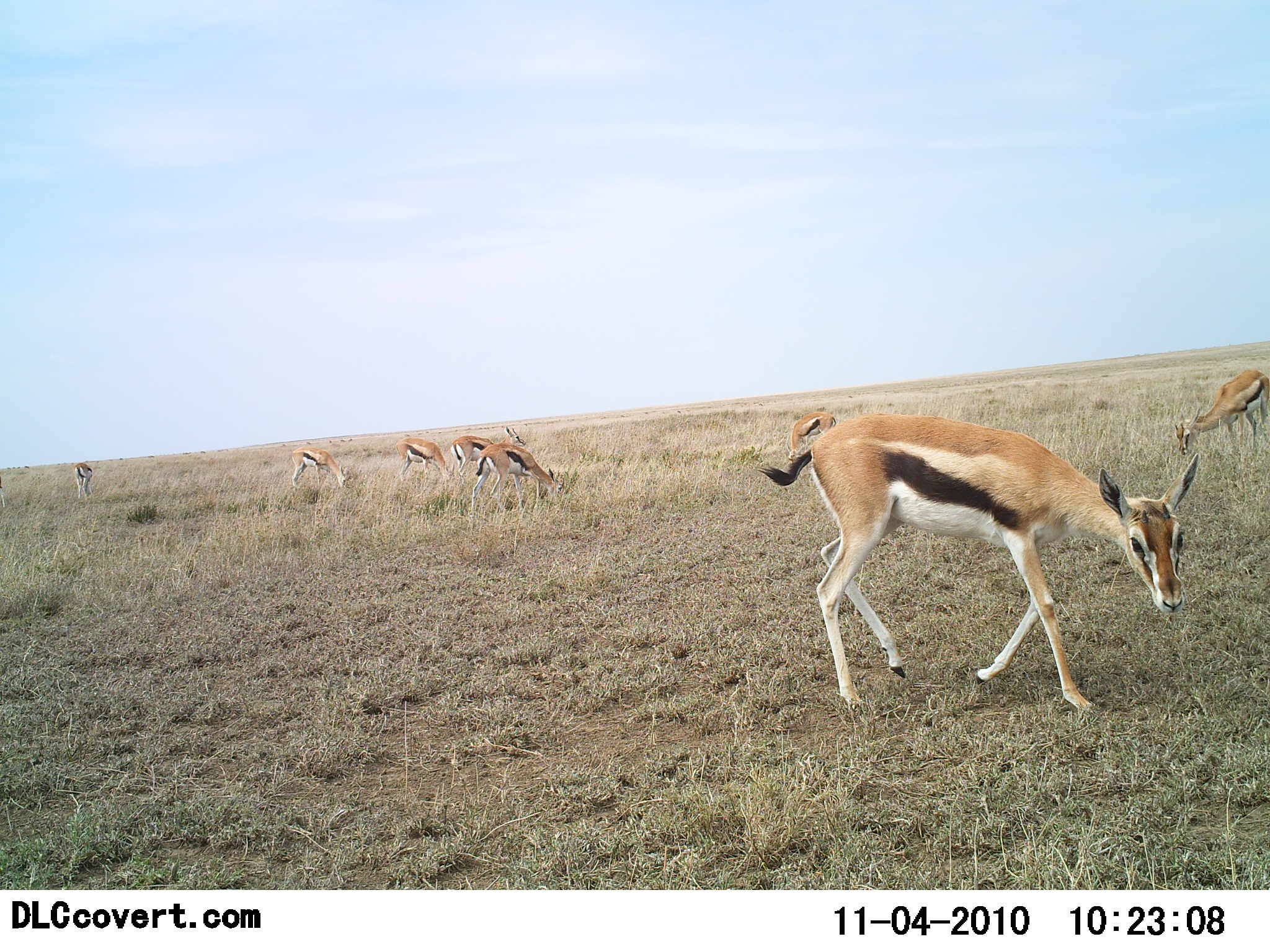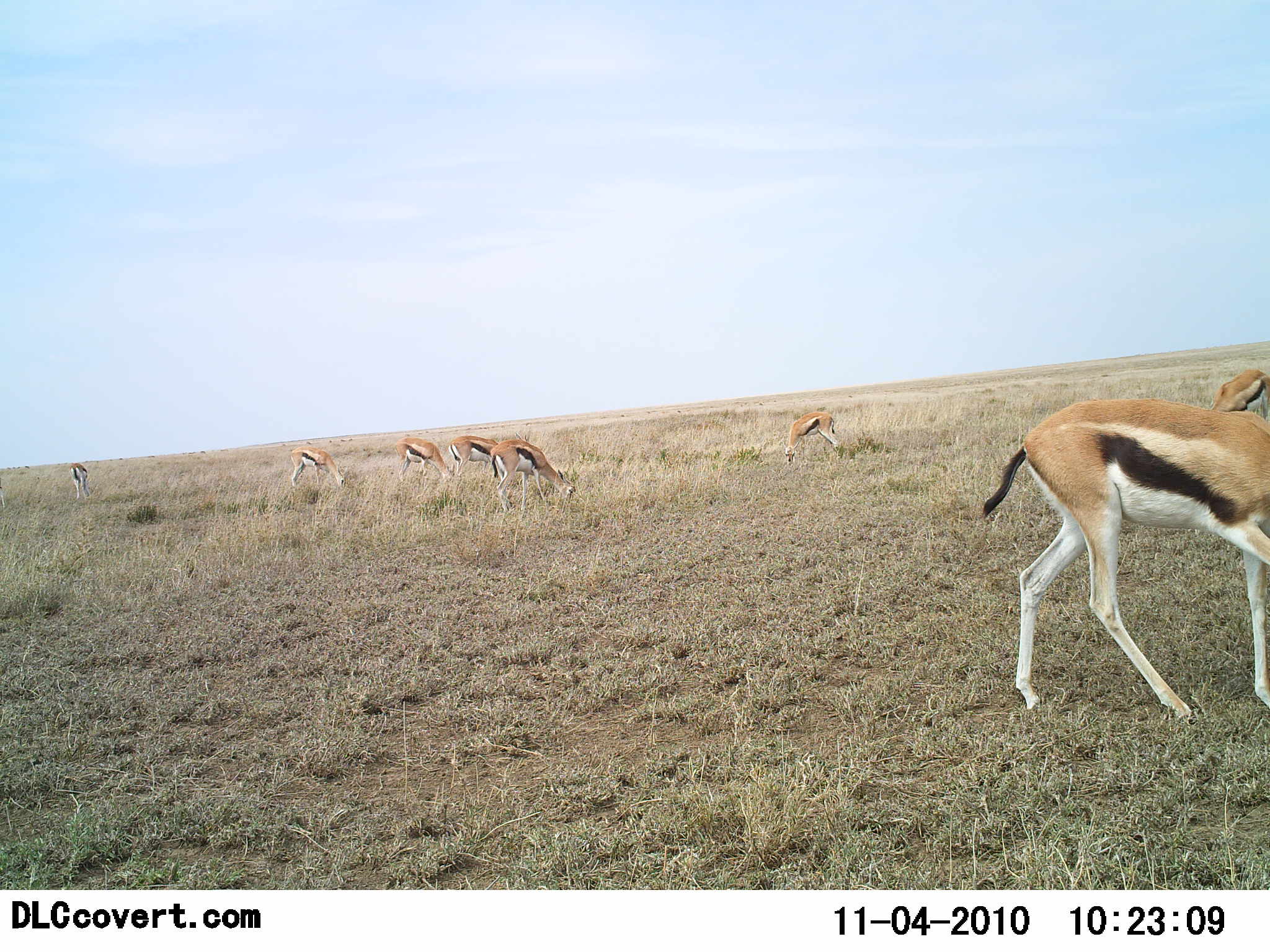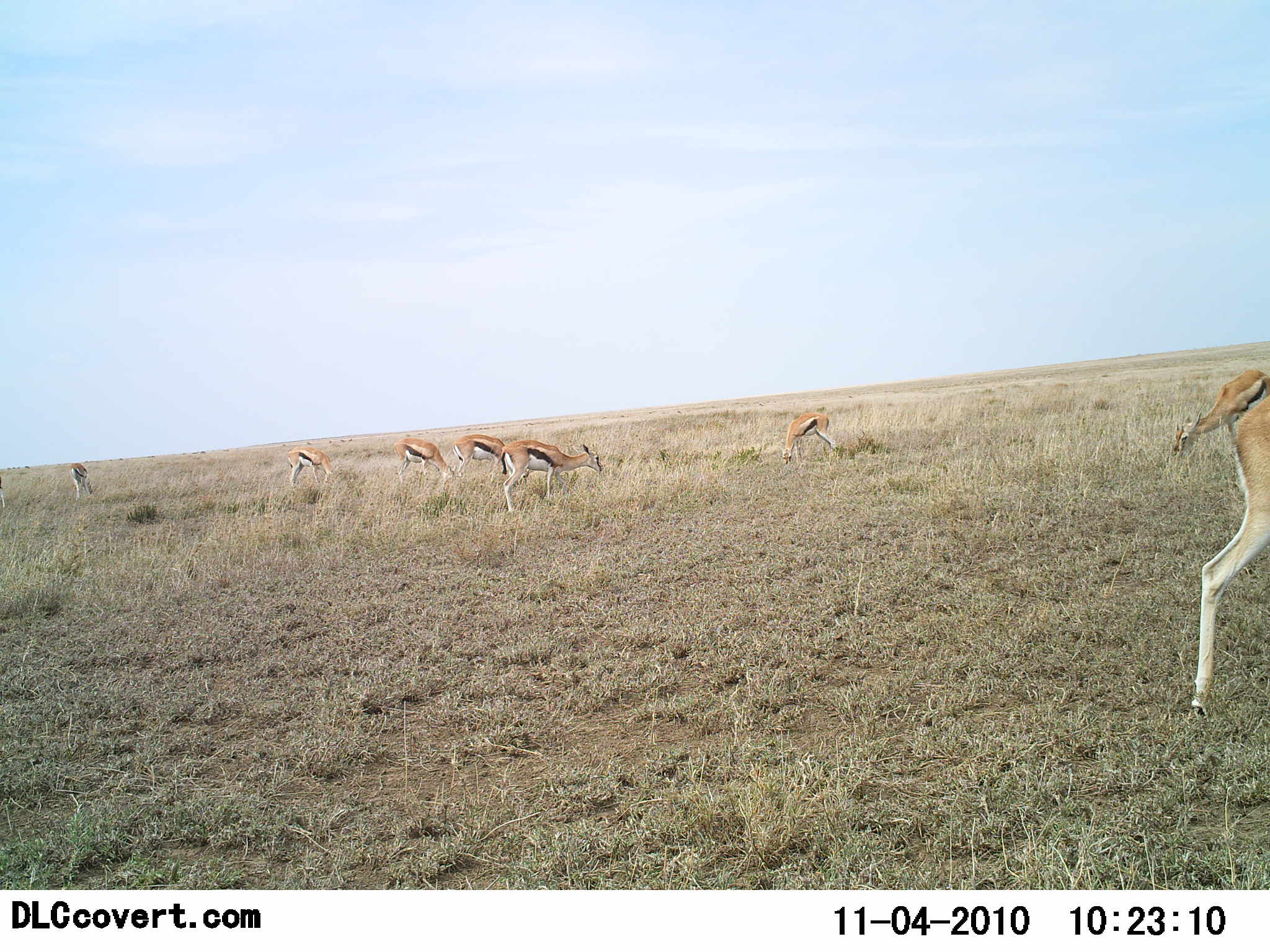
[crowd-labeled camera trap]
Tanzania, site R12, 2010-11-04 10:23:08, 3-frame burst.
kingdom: Animalia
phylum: Chordata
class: Mammalia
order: Artiodactyla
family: Bovidae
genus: Eudorcas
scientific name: Eudorcas thomsonii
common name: thomson's gazelle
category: gazellethomsons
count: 8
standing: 43%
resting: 0%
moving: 36%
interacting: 0%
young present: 7%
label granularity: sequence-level